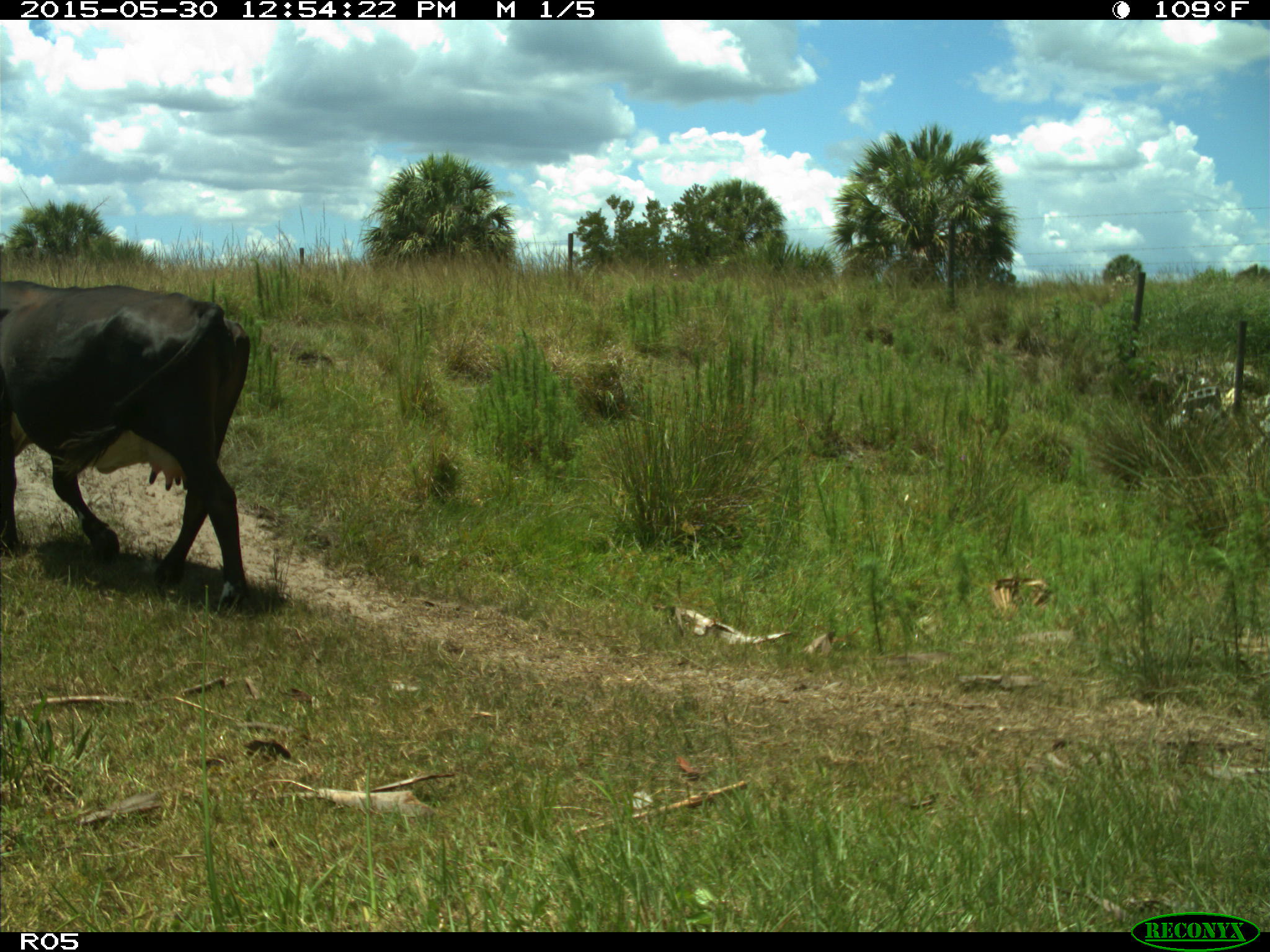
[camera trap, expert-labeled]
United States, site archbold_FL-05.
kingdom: Animalia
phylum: Chordata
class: Mammalia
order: Artiodactyla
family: Bovidae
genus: Bos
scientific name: Bos taurus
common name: domestic cow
Bos taurus (domestic cow).